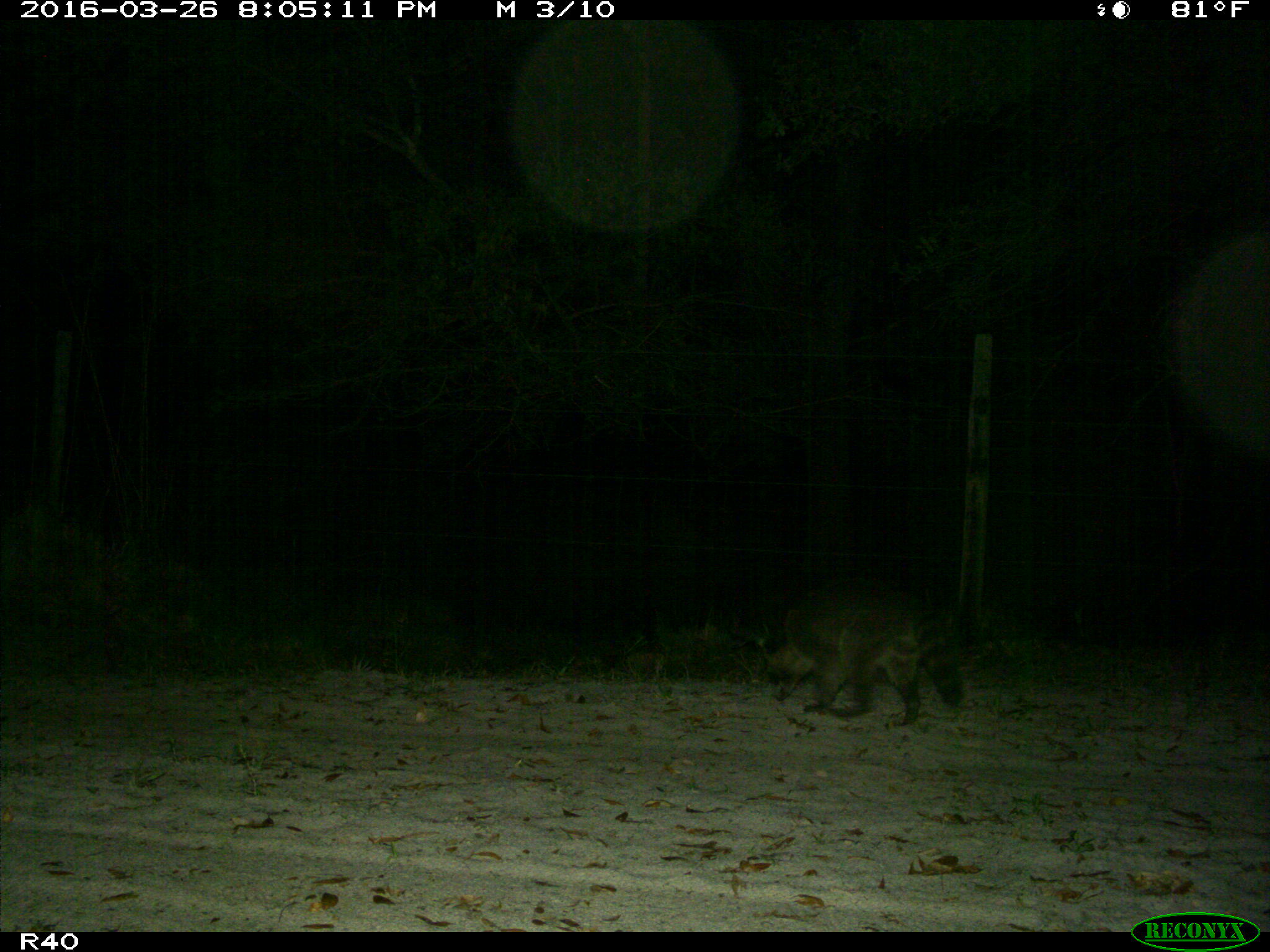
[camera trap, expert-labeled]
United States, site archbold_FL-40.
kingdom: Animalia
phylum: Chordata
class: Mammalia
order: Carnivora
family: Procyonidae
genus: Procyon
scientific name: Procyon lotor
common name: common raccoon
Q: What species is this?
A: Procyon lotor (common raccoon).